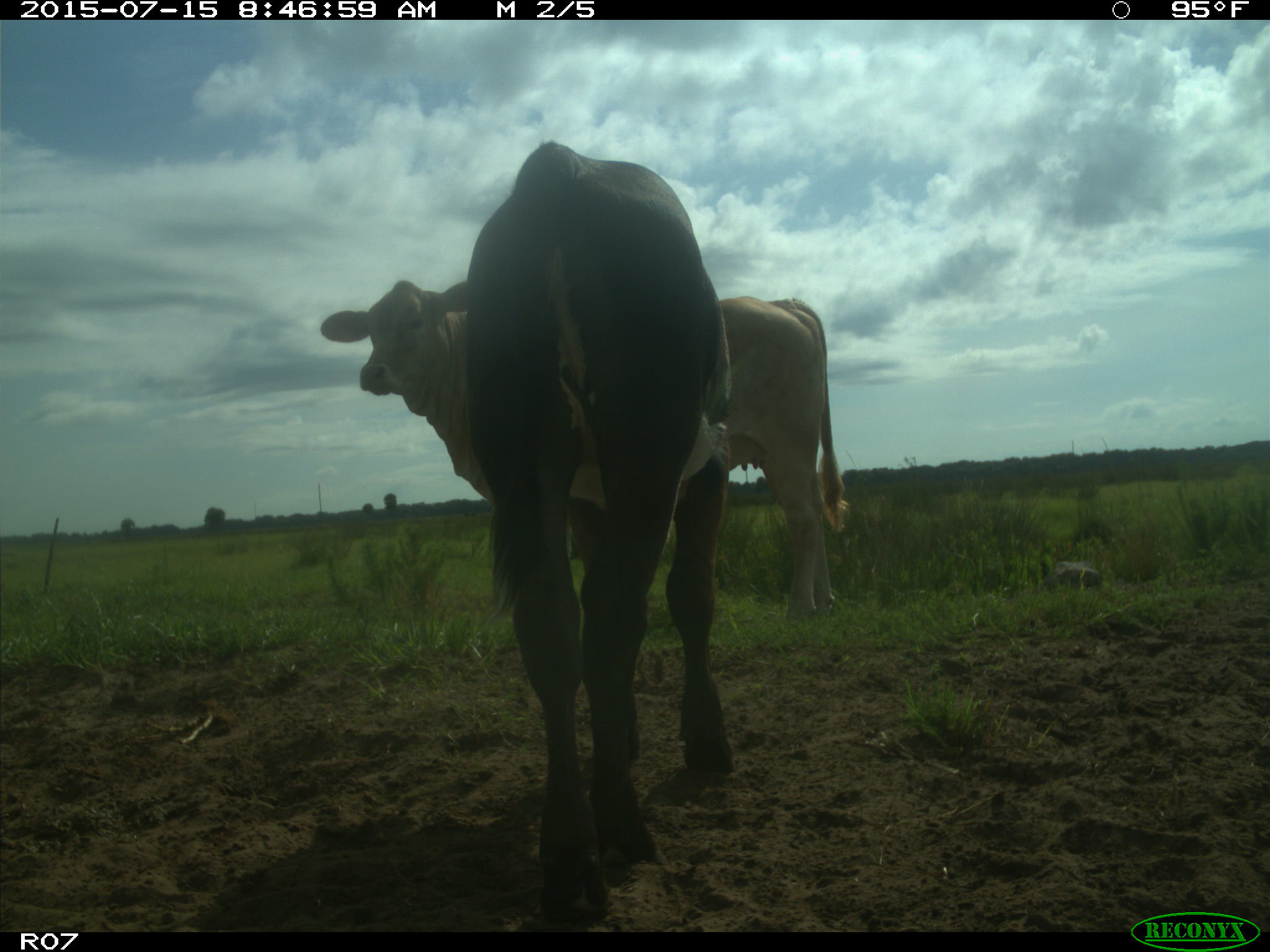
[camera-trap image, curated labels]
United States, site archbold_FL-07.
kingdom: Animalia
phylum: Chordata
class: Mammalia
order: Artiodactyla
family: Bovidae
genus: Bos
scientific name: Bos taurus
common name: domestic cow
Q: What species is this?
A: Bos taurus (domestic cow).